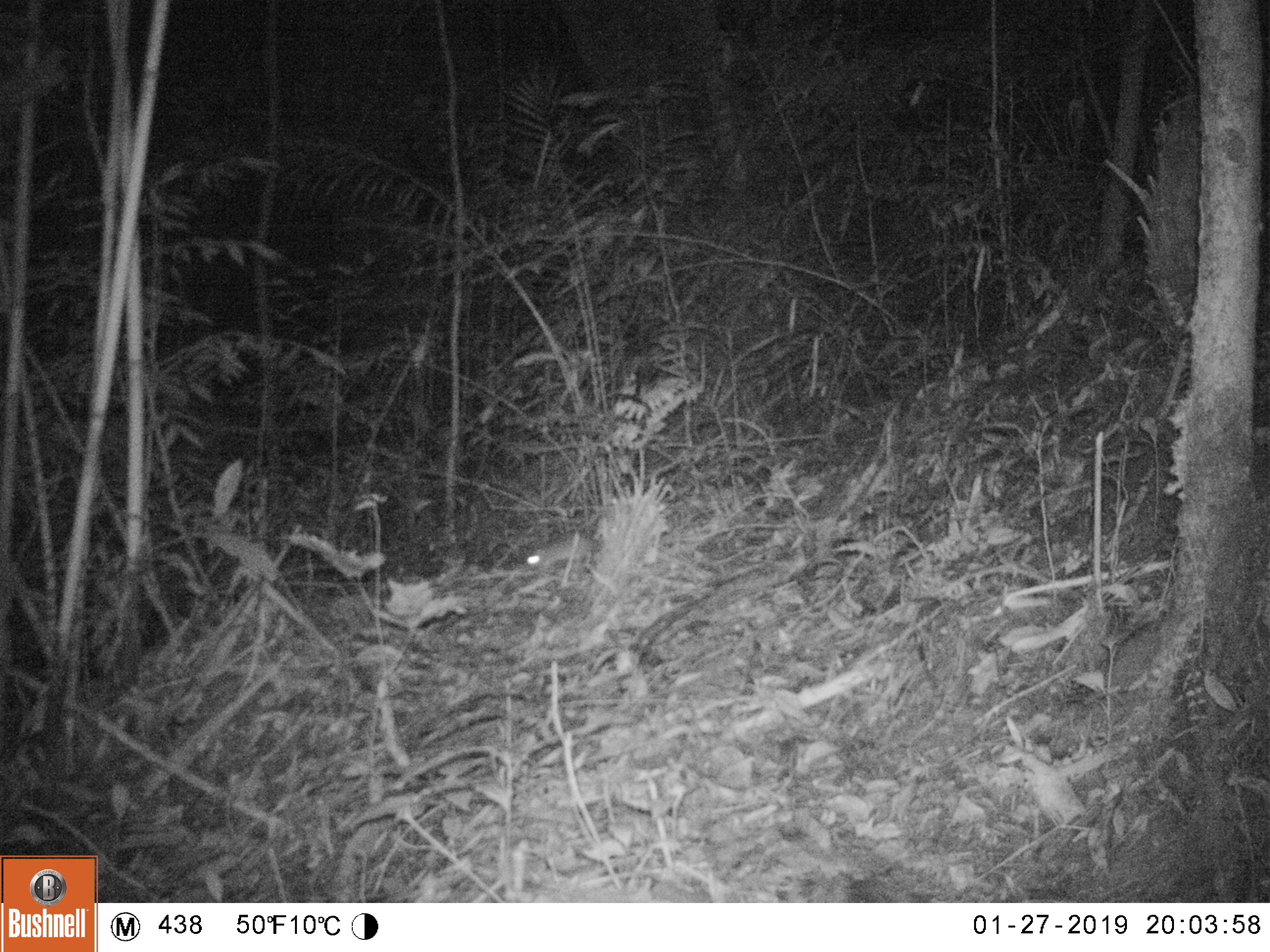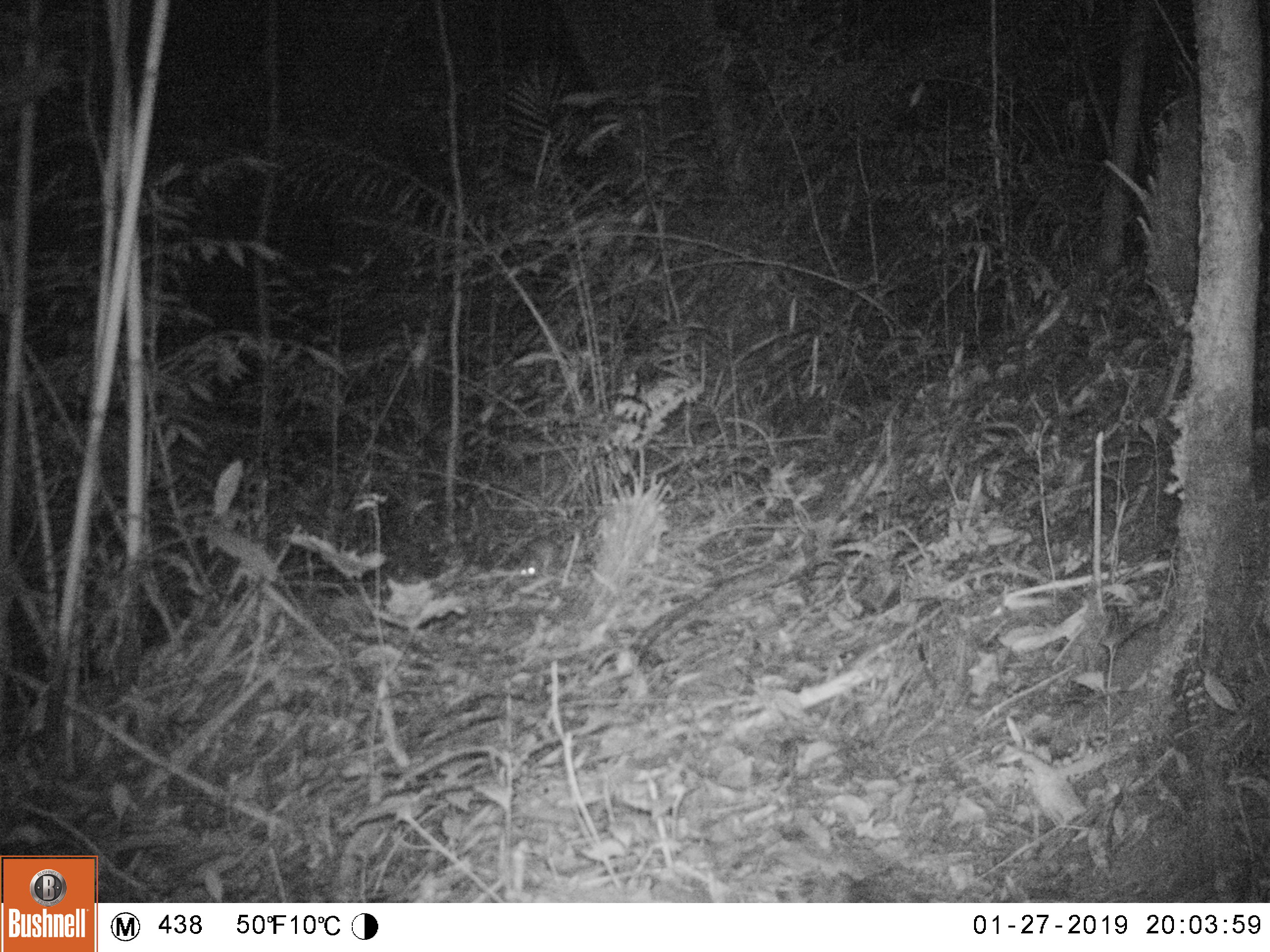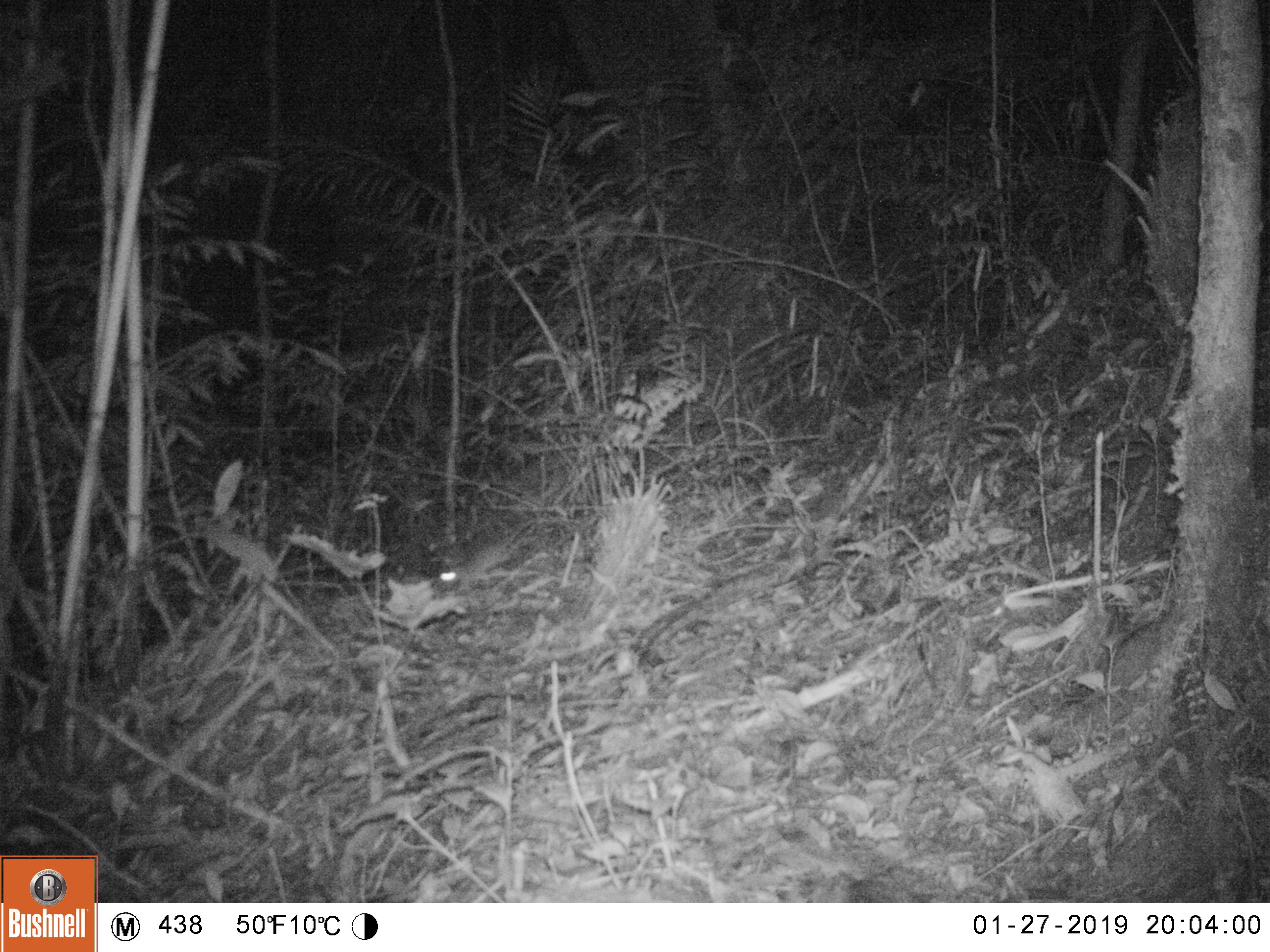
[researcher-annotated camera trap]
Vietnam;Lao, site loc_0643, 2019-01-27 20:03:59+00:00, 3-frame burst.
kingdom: Animalia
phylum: Chordata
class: Mammalia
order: Rodentia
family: Muridae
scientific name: Muridae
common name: old-world mice and rats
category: unidentified murid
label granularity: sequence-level